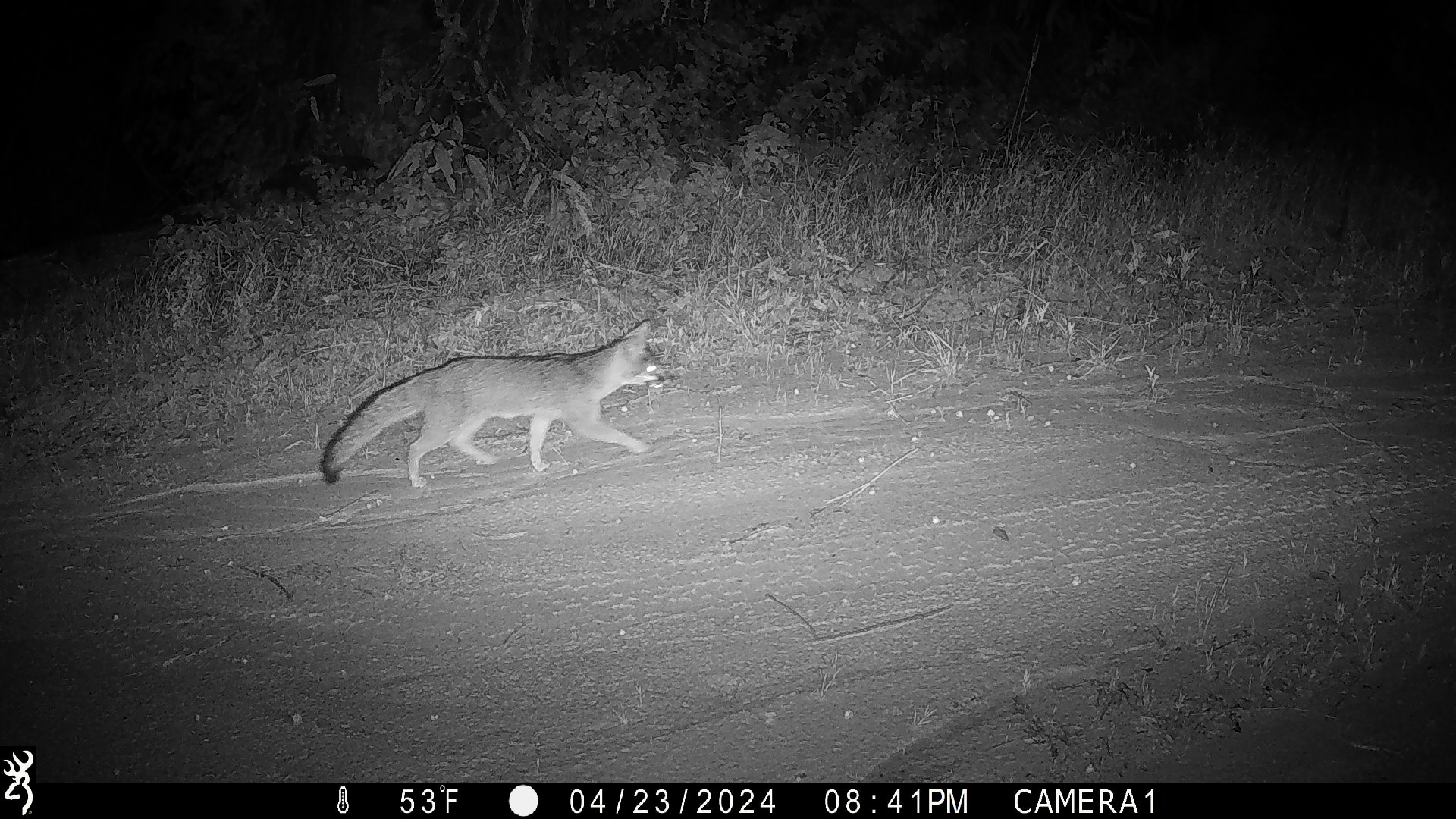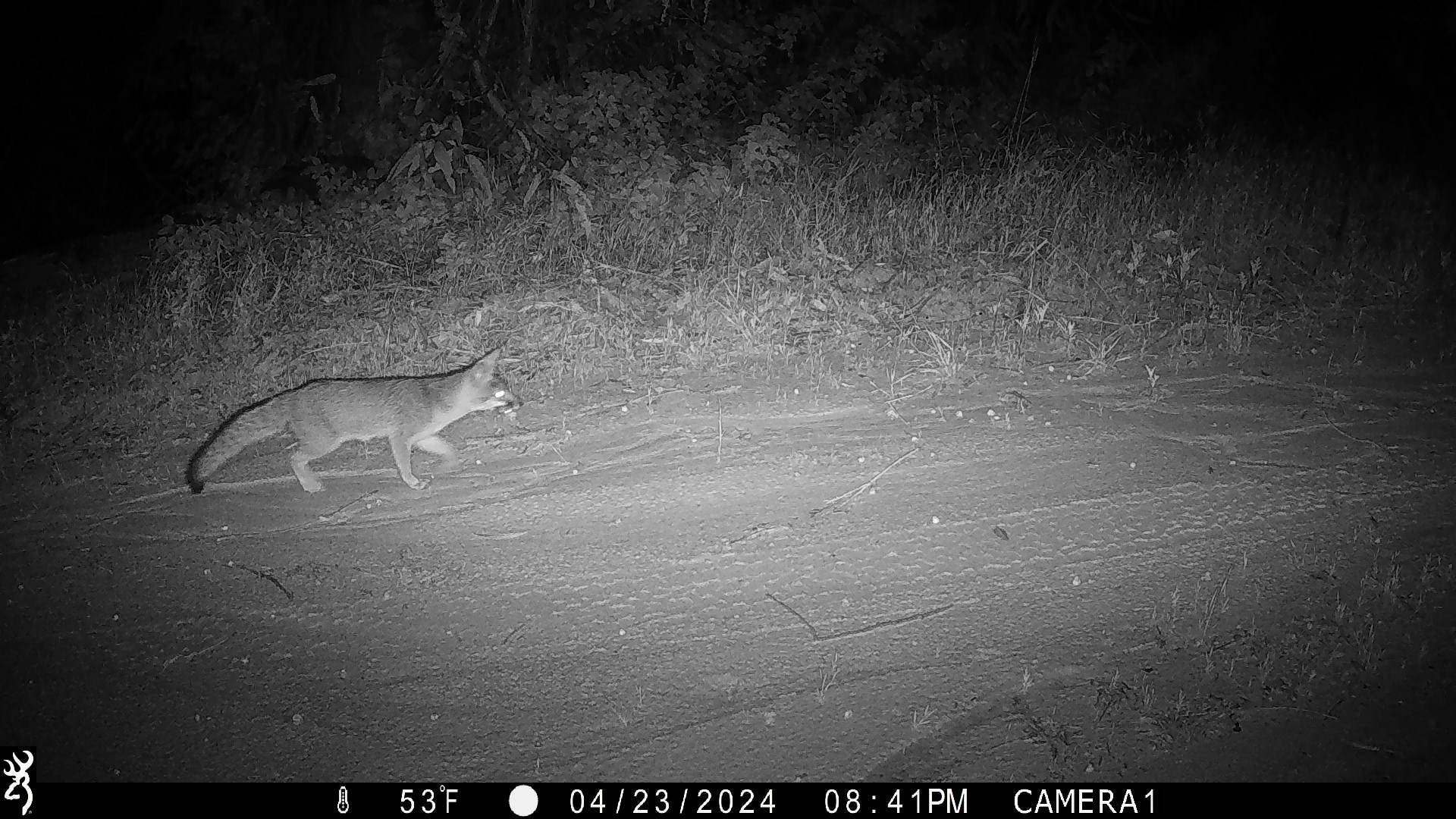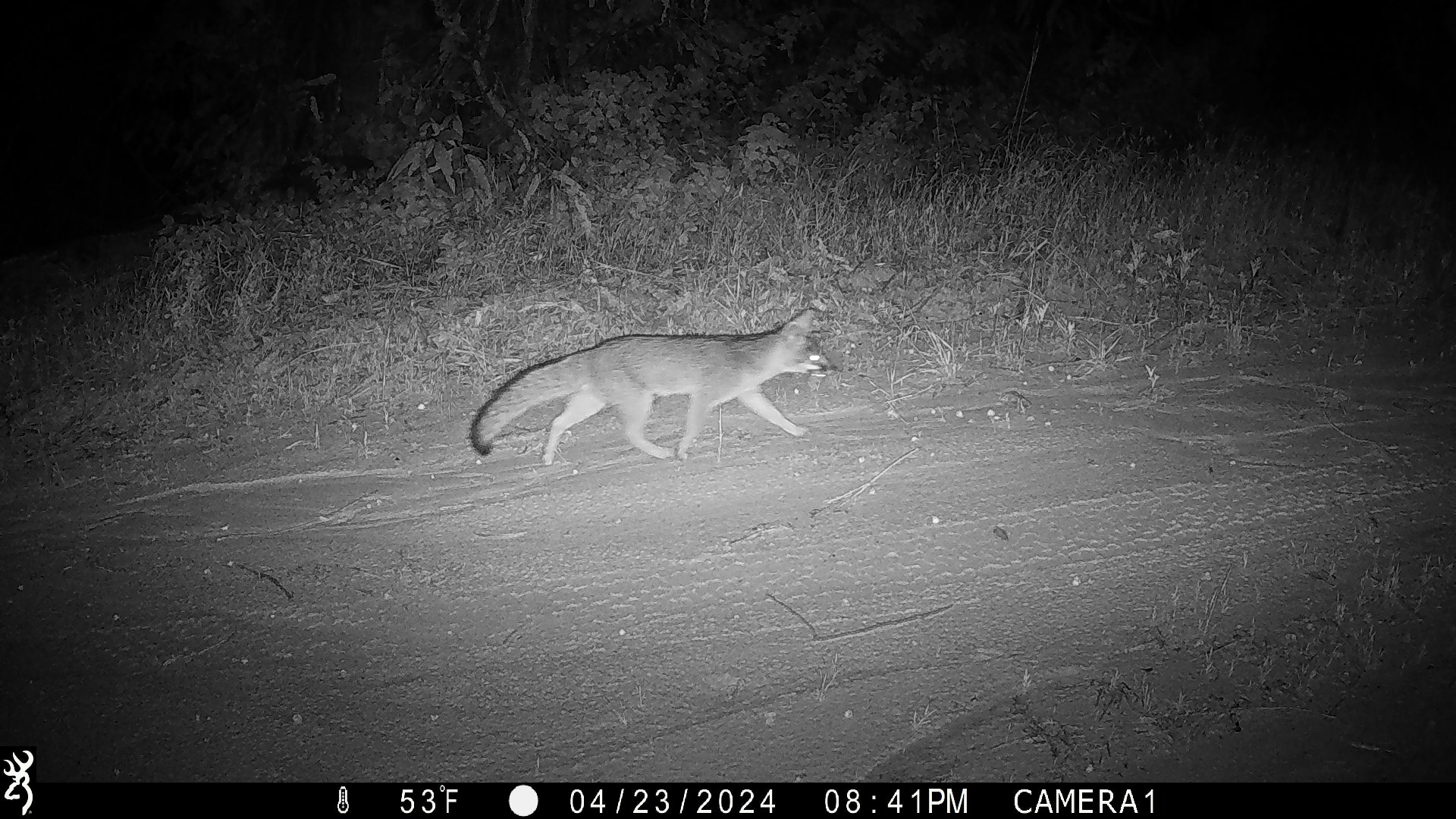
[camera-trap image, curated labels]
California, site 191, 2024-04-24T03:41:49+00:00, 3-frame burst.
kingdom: Animalia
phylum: Chordata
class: Mammalia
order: Carnivora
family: Canidae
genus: Urocyon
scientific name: Urocyon cinereoargenteus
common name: gray fox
Gray fox (Urocyon cinereoargenteus).